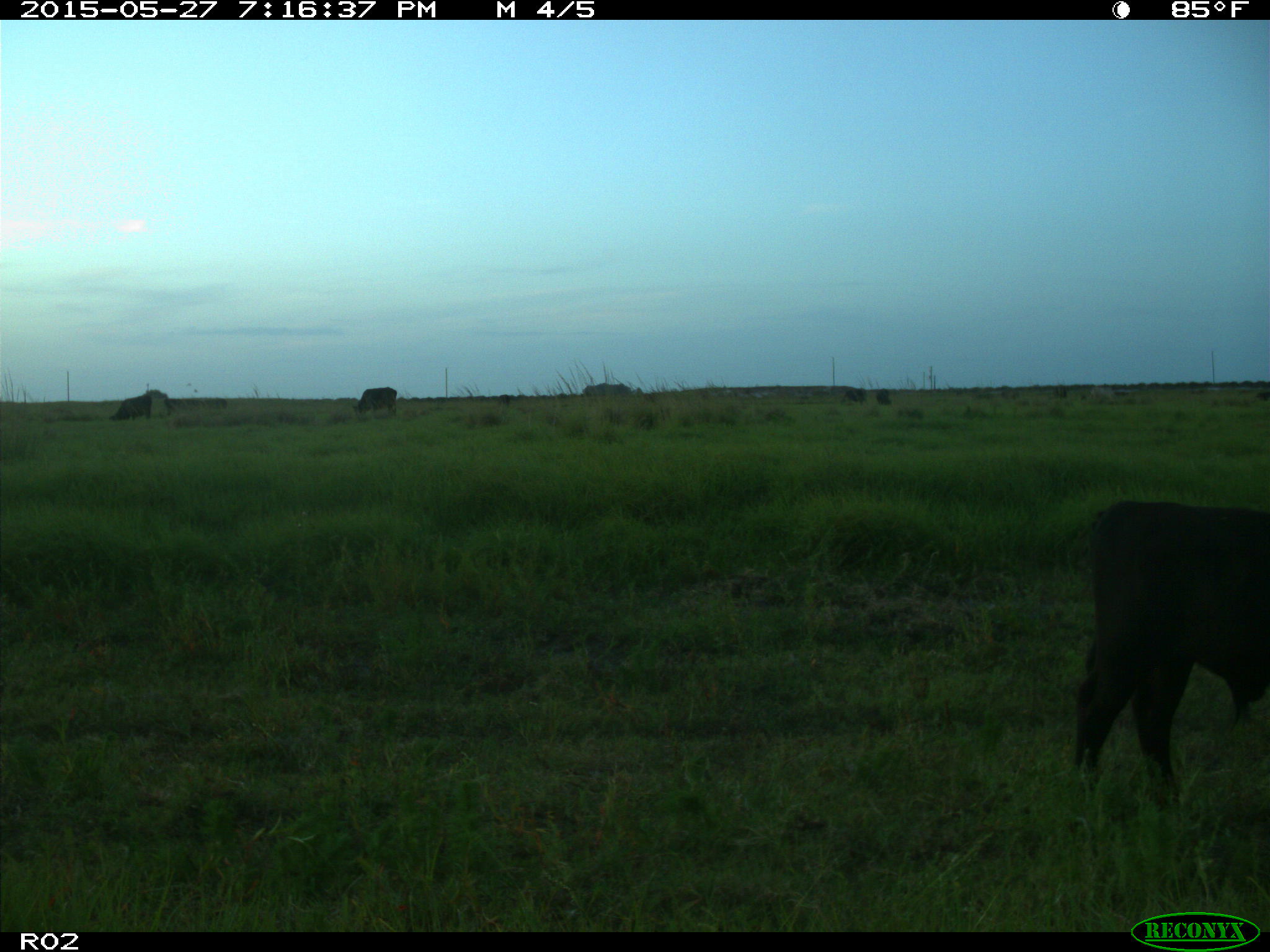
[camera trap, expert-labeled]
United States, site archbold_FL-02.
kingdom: Animalia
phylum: Chordata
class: Mammalia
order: Artiodactyla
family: Bovidae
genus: Bos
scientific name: Bos taurus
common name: domestic cow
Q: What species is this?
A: Bos taurus (domestic cow).